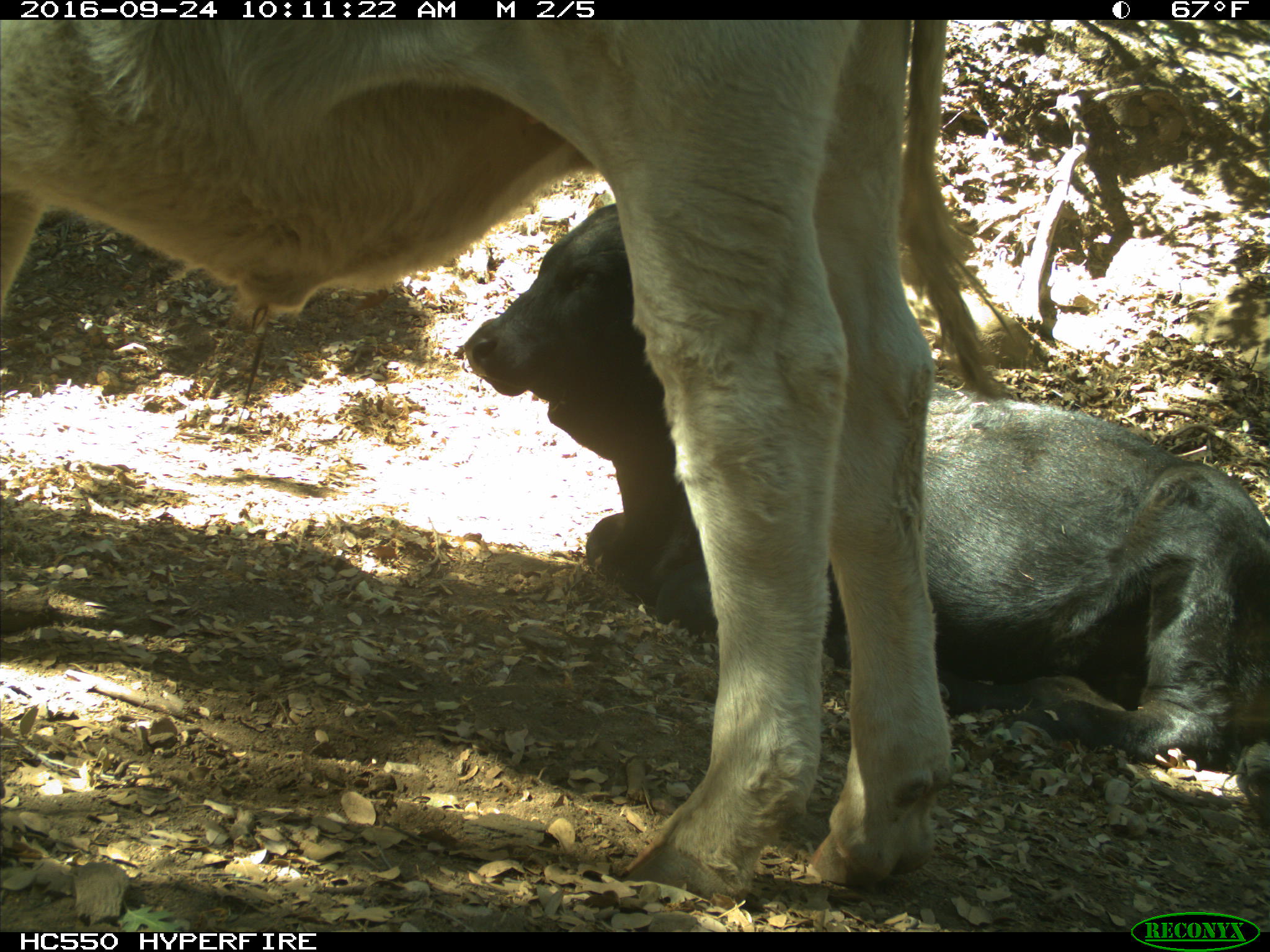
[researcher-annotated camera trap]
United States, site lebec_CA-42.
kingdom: Animalia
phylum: Chordata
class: Mammalia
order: Artiodactyla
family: Bovidae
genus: Bos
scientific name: Bos taurus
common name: domestic cow